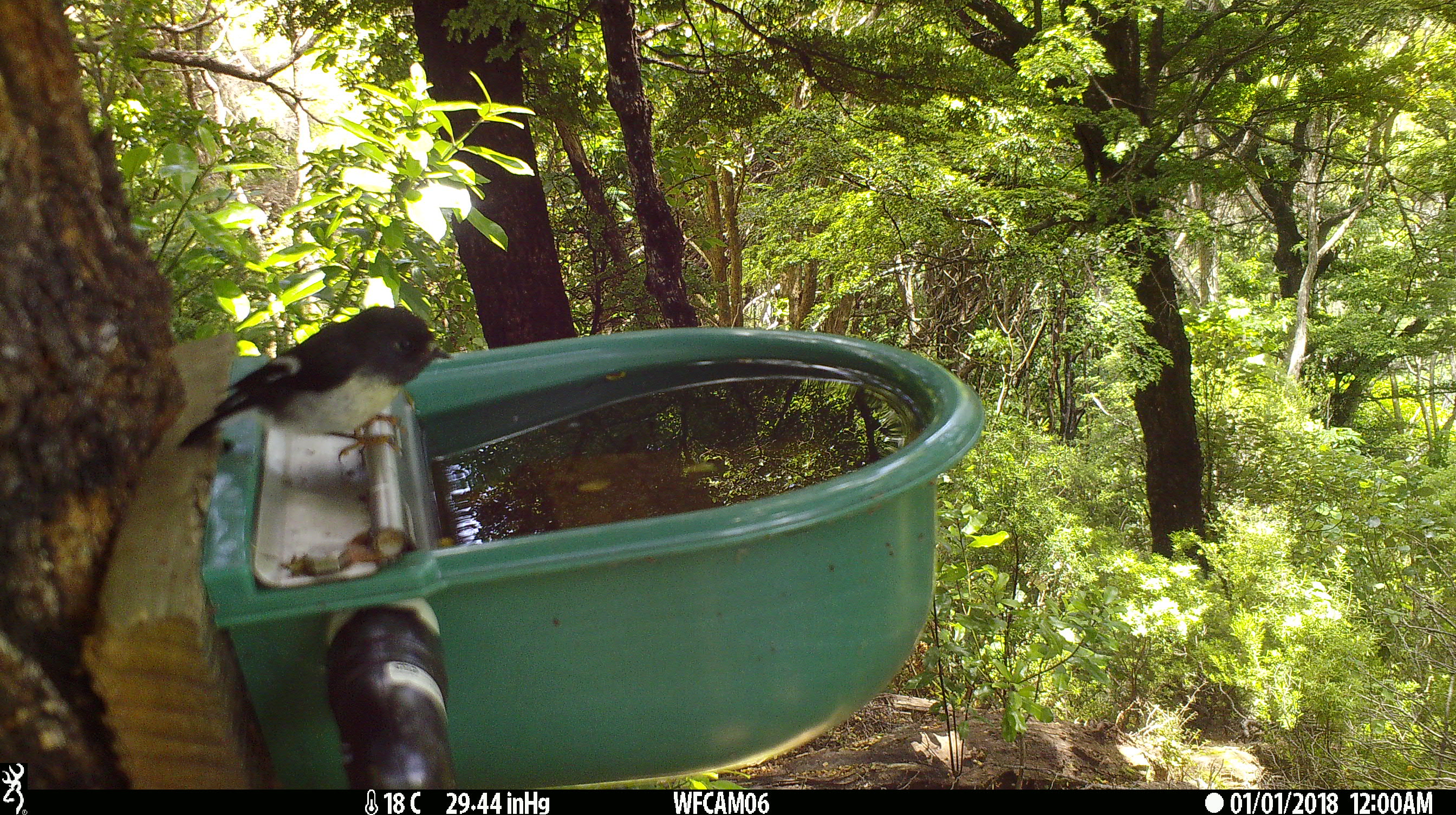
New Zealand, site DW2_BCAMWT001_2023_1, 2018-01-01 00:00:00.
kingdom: Animalia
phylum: Chordata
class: Aves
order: Passeriformes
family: Petroicidae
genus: Petroica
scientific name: Petroica macrocephala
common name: tomtit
Tomtit (Petroica macrocephala).